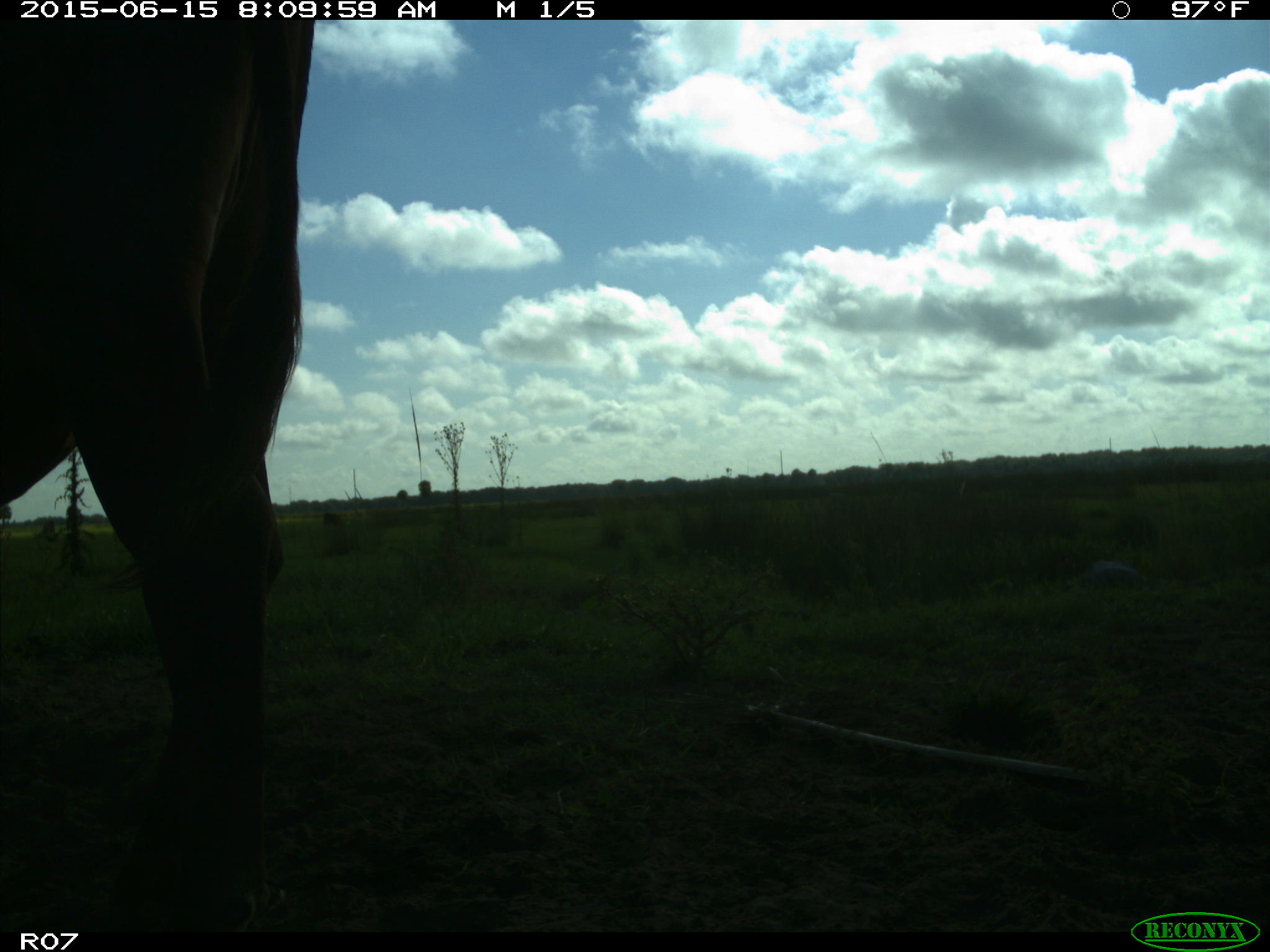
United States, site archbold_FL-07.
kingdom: Animalia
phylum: Chordata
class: Mammalia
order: Artiodactyla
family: Bovidae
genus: Bos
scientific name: Bos taurus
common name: domestic cow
Bos taurus (domestic cow).